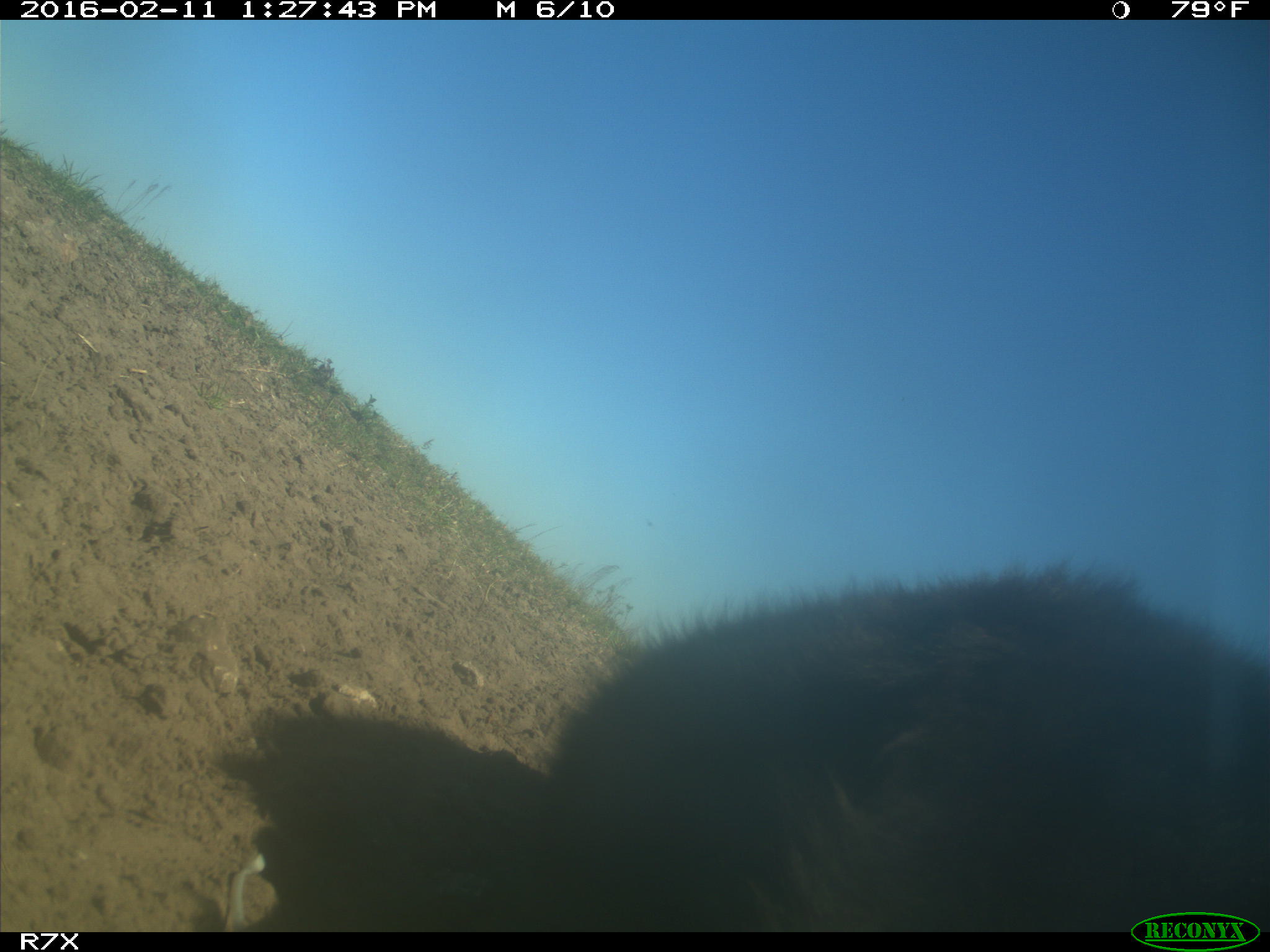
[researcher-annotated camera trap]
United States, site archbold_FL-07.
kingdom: Animalia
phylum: Chordata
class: Mammalia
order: Artiodactyla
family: Bovidae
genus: Bos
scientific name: Bos taurus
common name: domestic cow